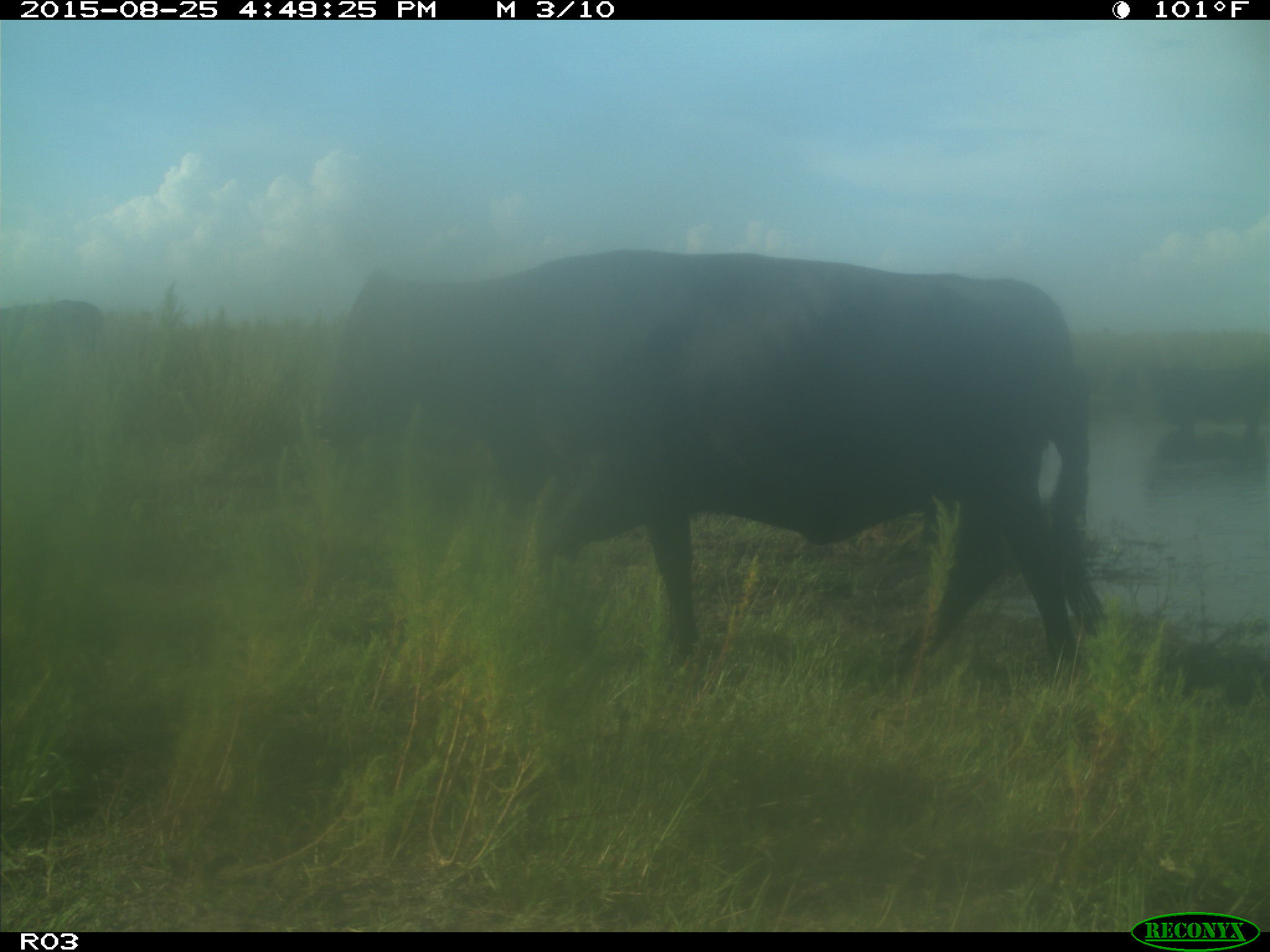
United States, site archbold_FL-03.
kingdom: Animalia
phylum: Chordata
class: Mammalia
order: Artiodactyla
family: Bovidae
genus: Bos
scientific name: Bos taurus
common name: domestic cow